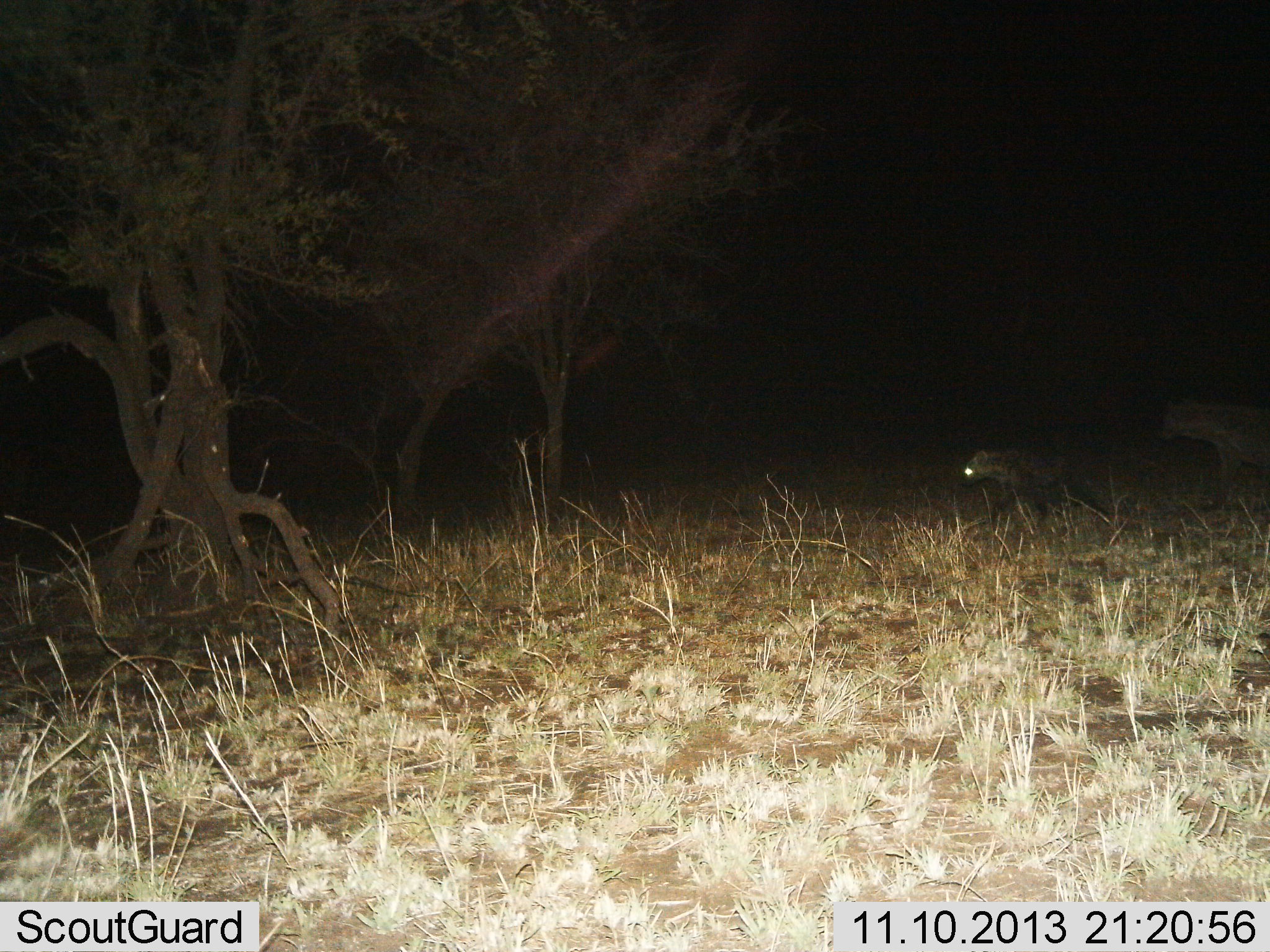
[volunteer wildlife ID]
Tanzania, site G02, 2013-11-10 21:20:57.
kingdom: Animalia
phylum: Chordata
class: Mammalia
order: Carnivora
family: Hyaenidae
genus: Crocuta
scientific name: Crocuta crocuta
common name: spotted hyena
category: hyenaspotted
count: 2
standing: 20%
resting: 0%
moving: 80%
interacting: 0%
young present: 20%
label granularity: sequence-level